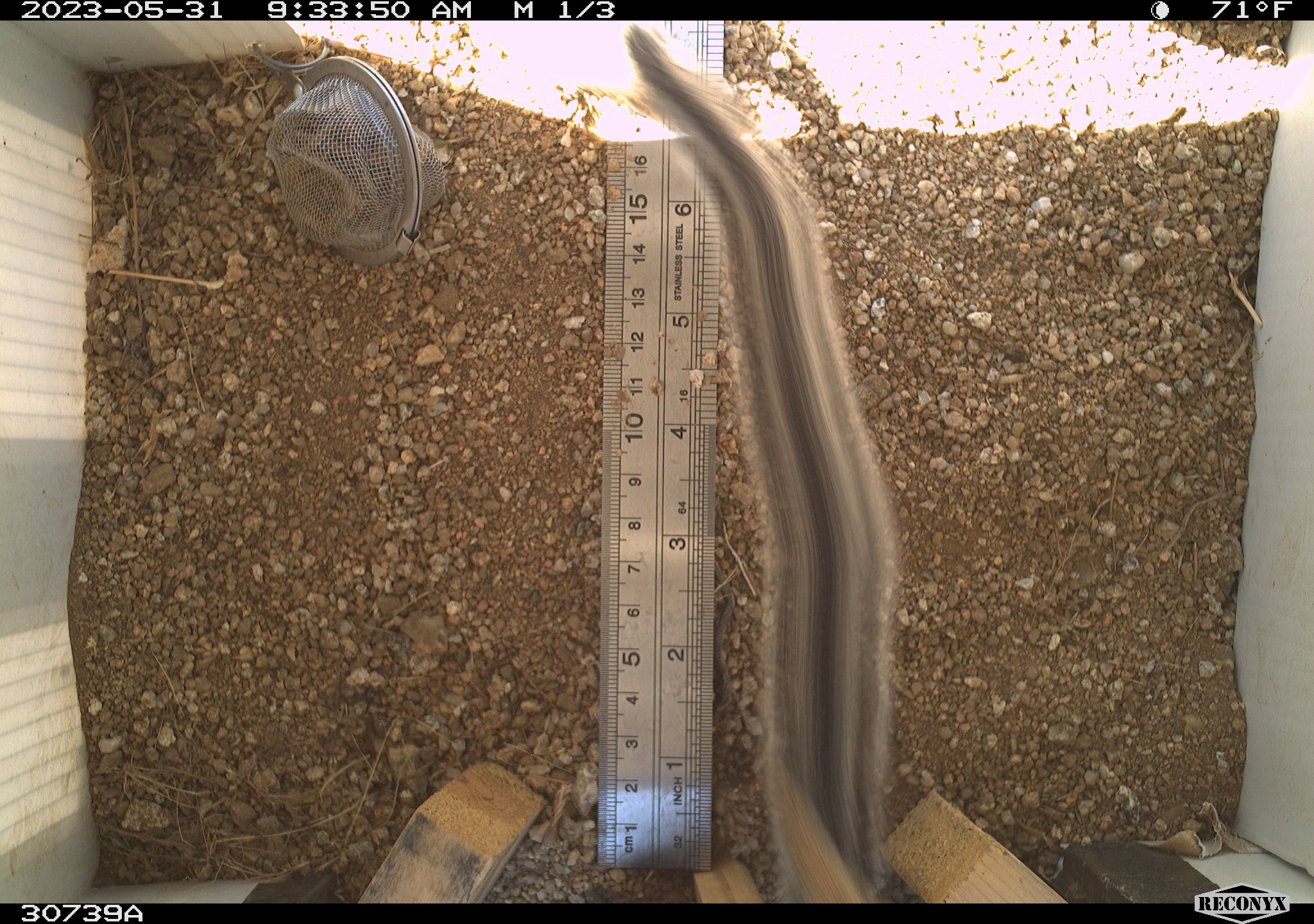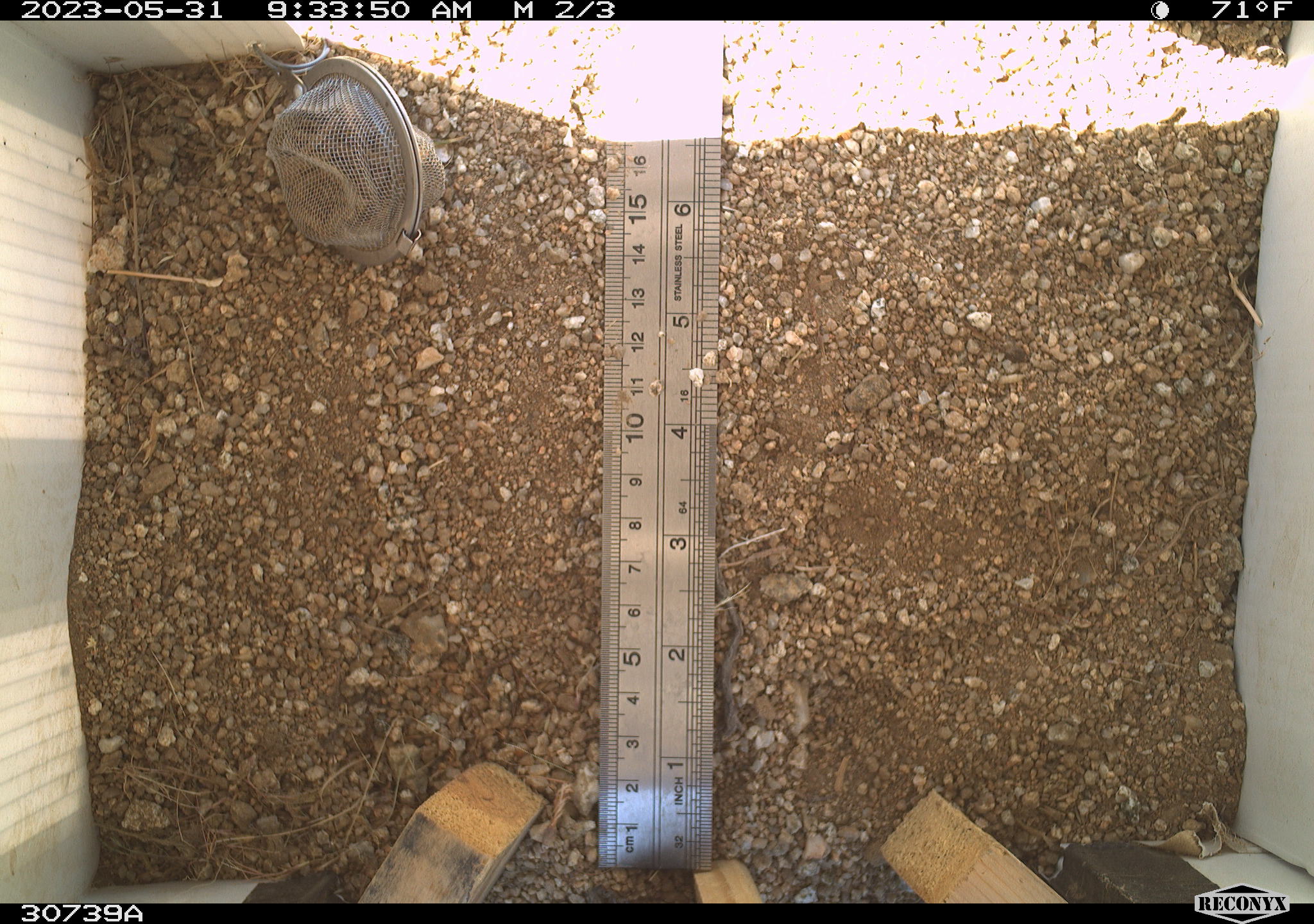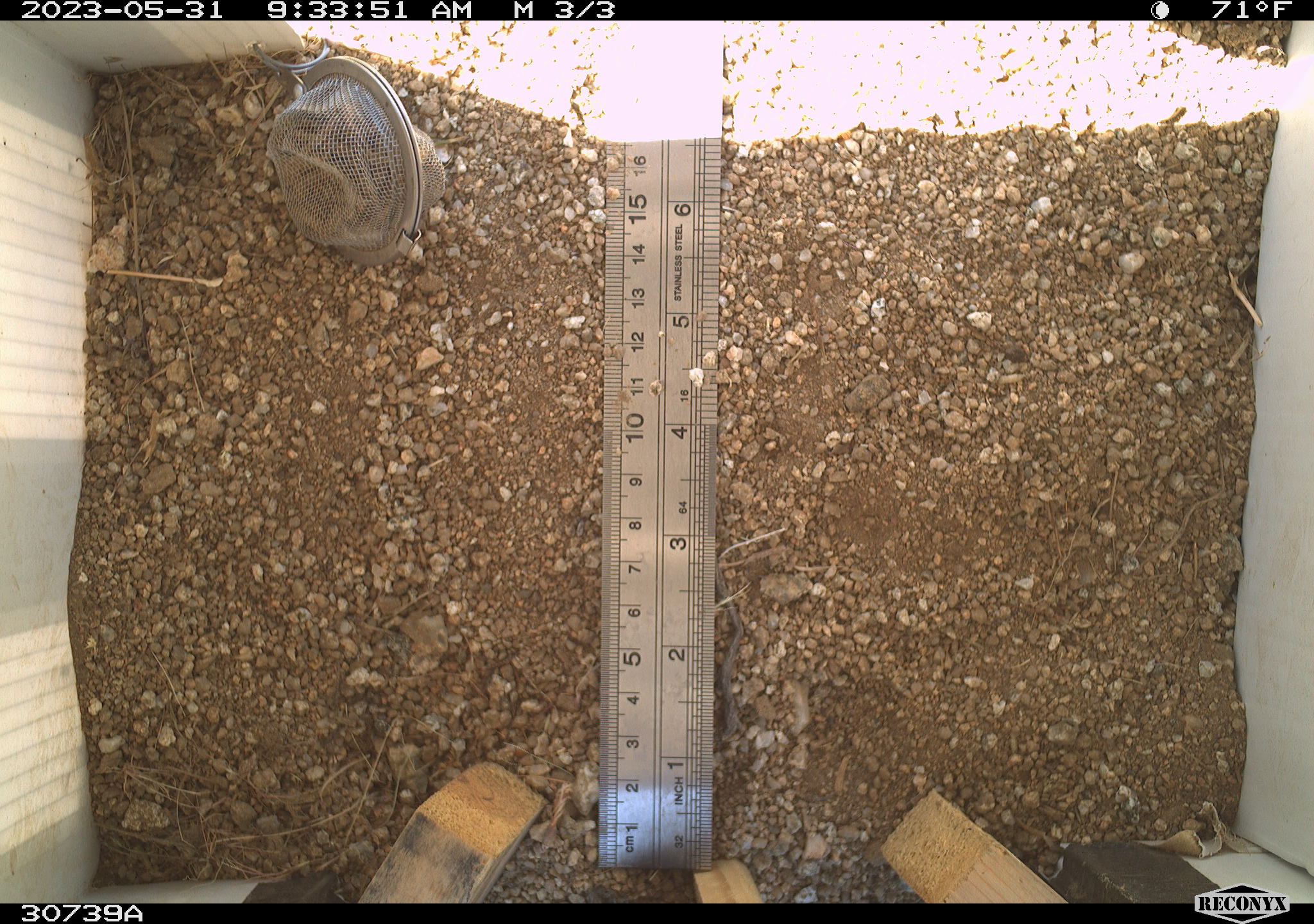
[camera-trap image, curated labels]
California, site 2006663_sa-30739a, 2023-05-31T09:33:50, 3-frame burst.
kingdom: Animalia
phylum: Chordata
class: Mammalia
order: Rodentia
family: Sciuridae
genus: Ammospermophilus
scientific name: Ammospermophilus leucurus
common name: white-tailed antelope squirrel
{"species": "white-tailed antelope squirrel (Ammospermophilus leucurus)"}